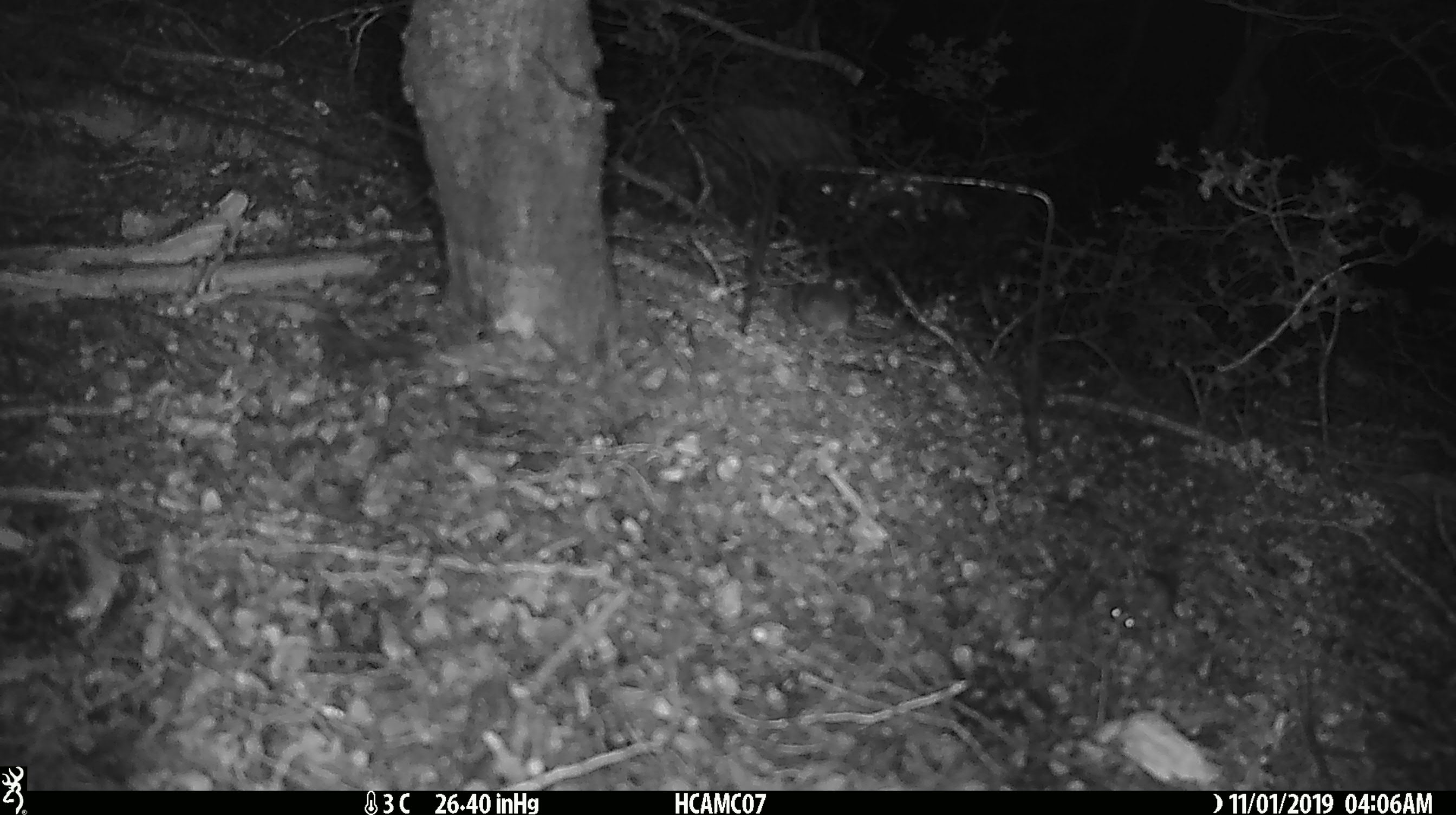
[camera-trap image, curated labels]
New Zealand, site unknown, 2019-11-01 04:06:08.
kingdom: Animalia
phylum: Chordata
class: Mammalia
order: Rodentia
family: Muridae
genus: Mus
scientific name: Mus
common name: mouse